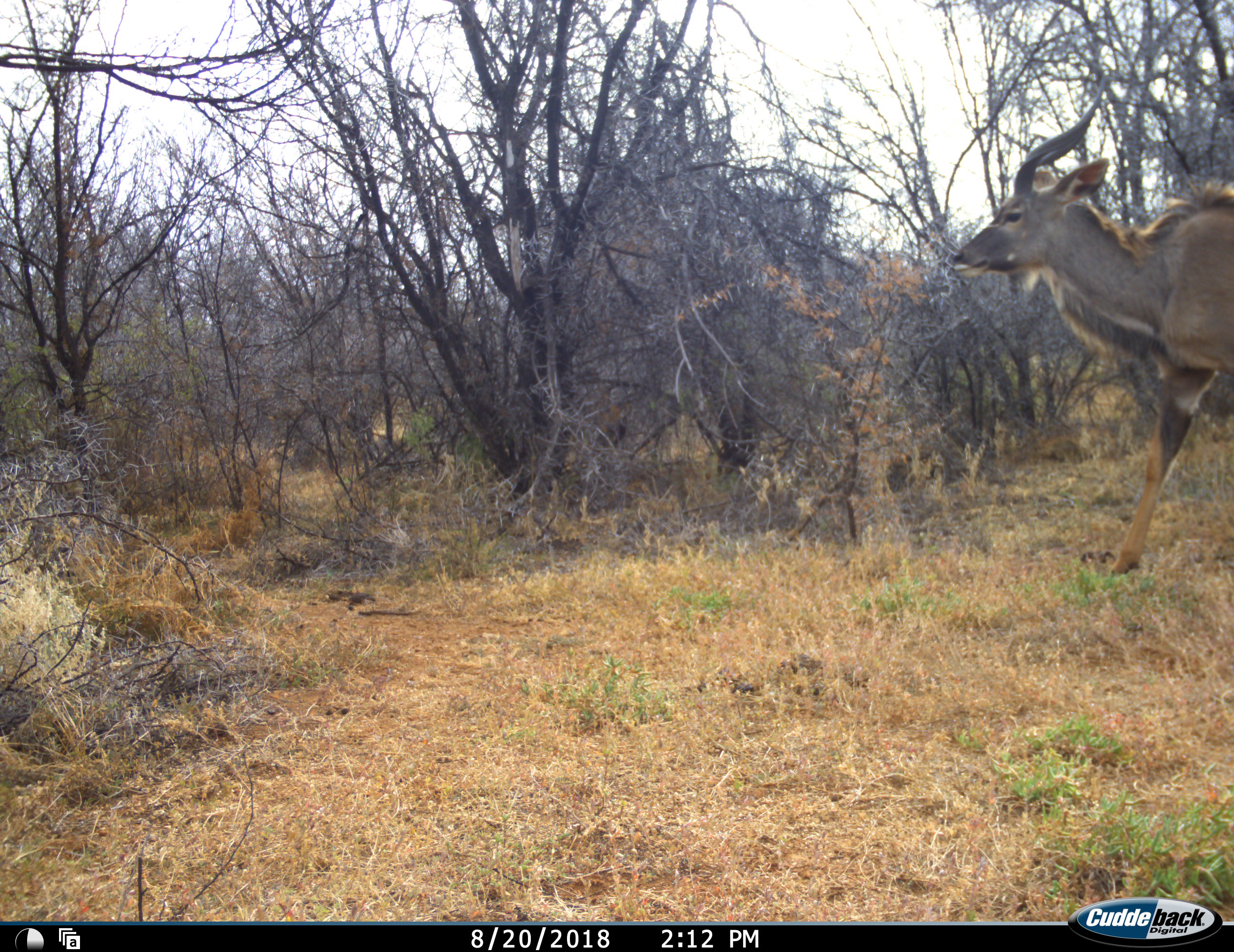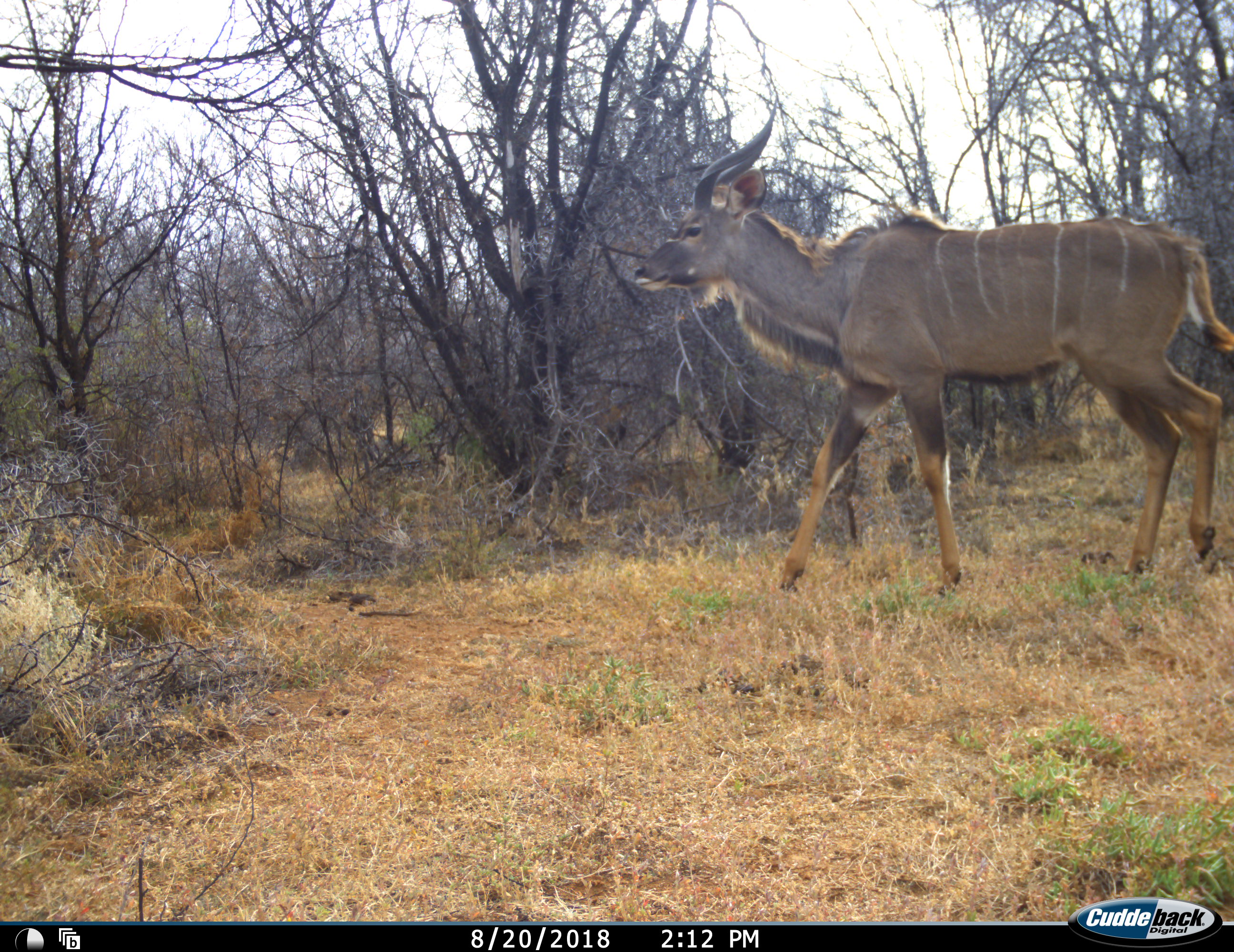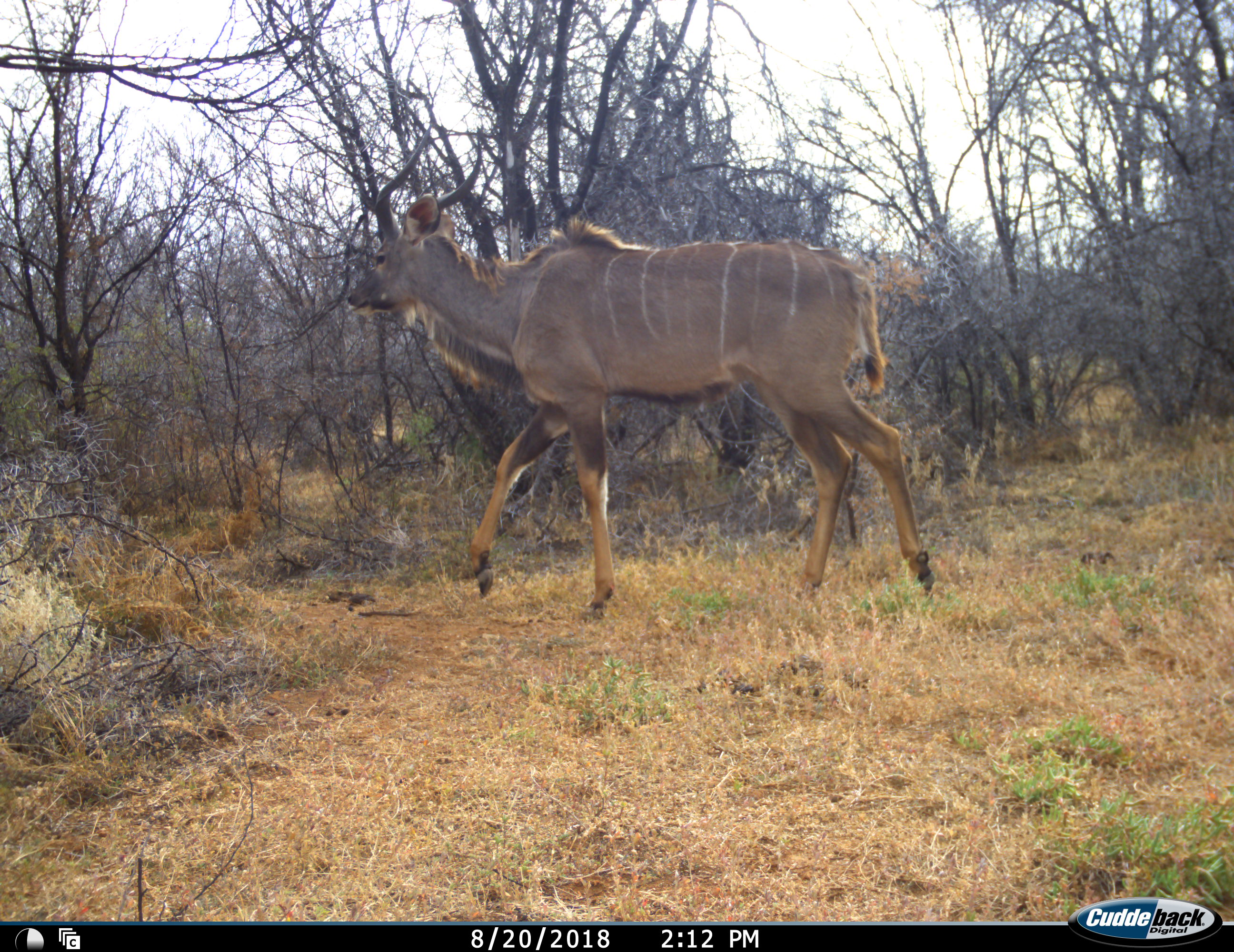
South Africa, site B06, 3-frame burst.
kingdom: Animalia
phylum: Chordata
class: Mammalia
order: Artiodactyla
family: Bovidae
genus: Tragelaphus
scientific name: Tragelaphus strepsiceros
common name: greater kudu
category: kudu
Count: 1.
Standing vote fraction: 0%.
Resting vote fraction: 0%.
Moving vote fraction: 88%.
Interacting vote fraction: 0%.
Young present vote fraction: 12%.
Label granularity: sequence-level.